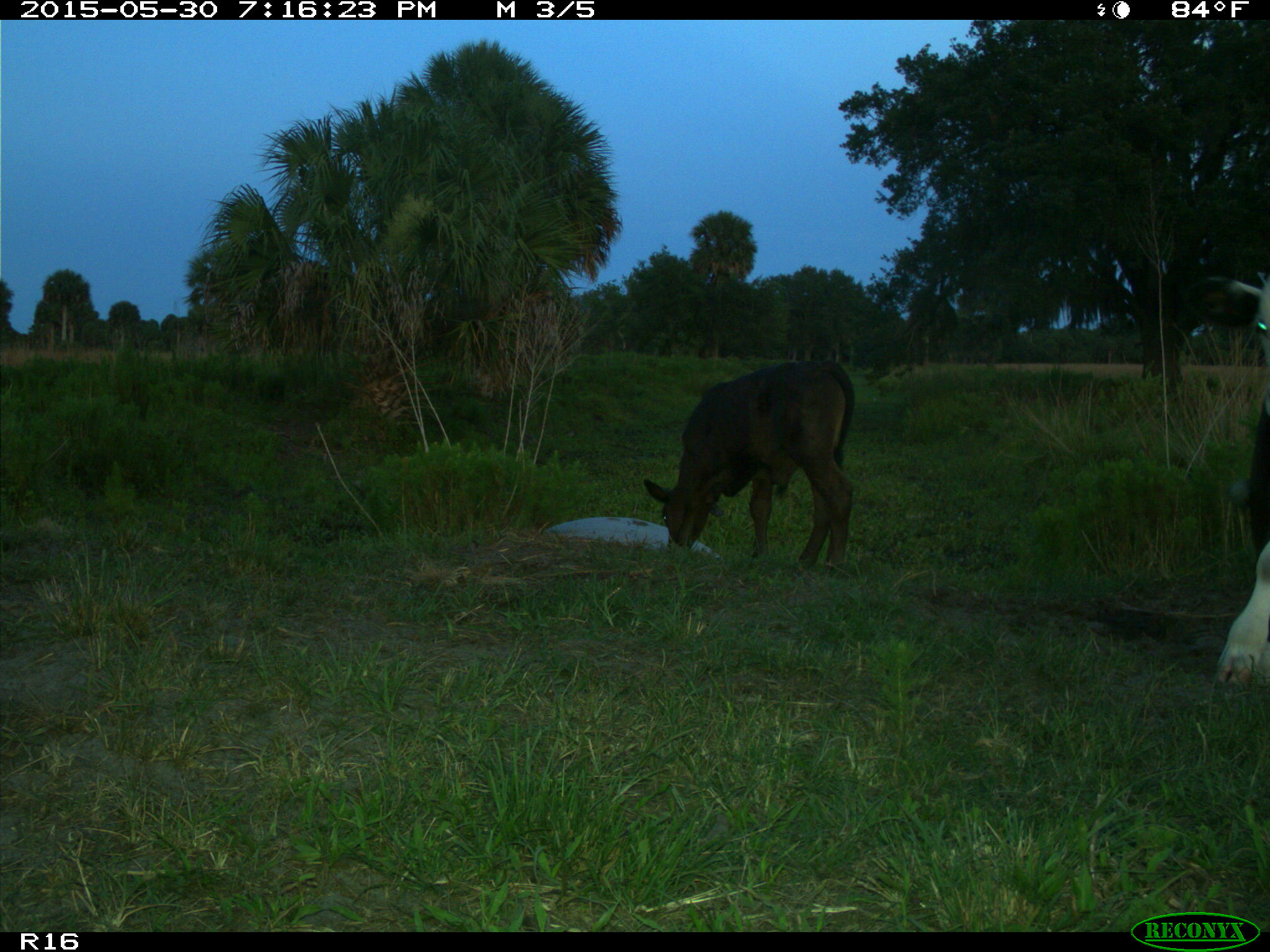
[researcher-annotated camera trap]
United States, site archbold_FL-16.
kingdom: Animalia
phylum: Chordata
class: Mammalia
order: Artiodactyla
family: Bovidae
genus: Bos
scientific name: Bos taurus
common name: domestic cow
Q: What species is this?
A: Bos taurus (domestic cow).